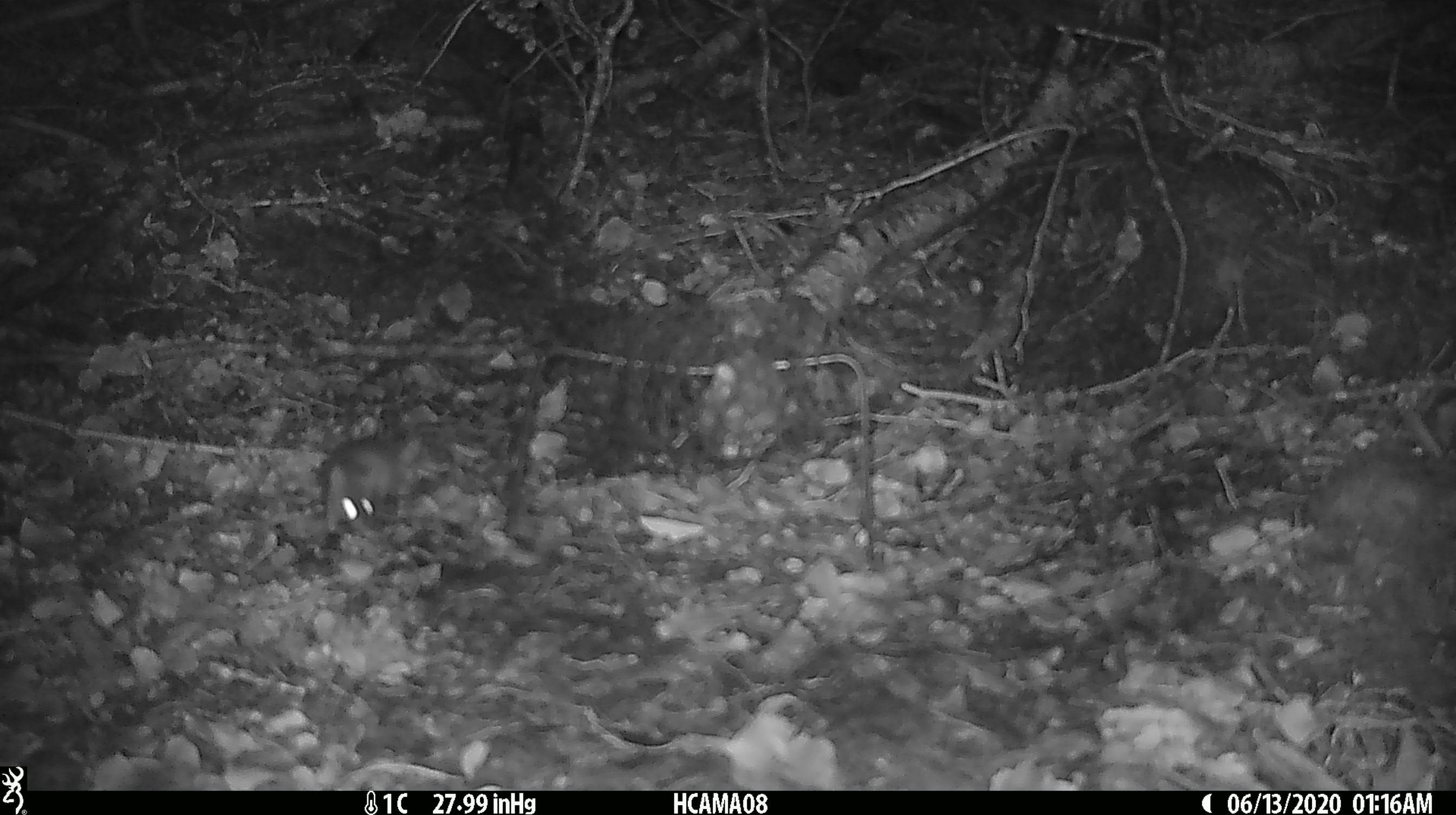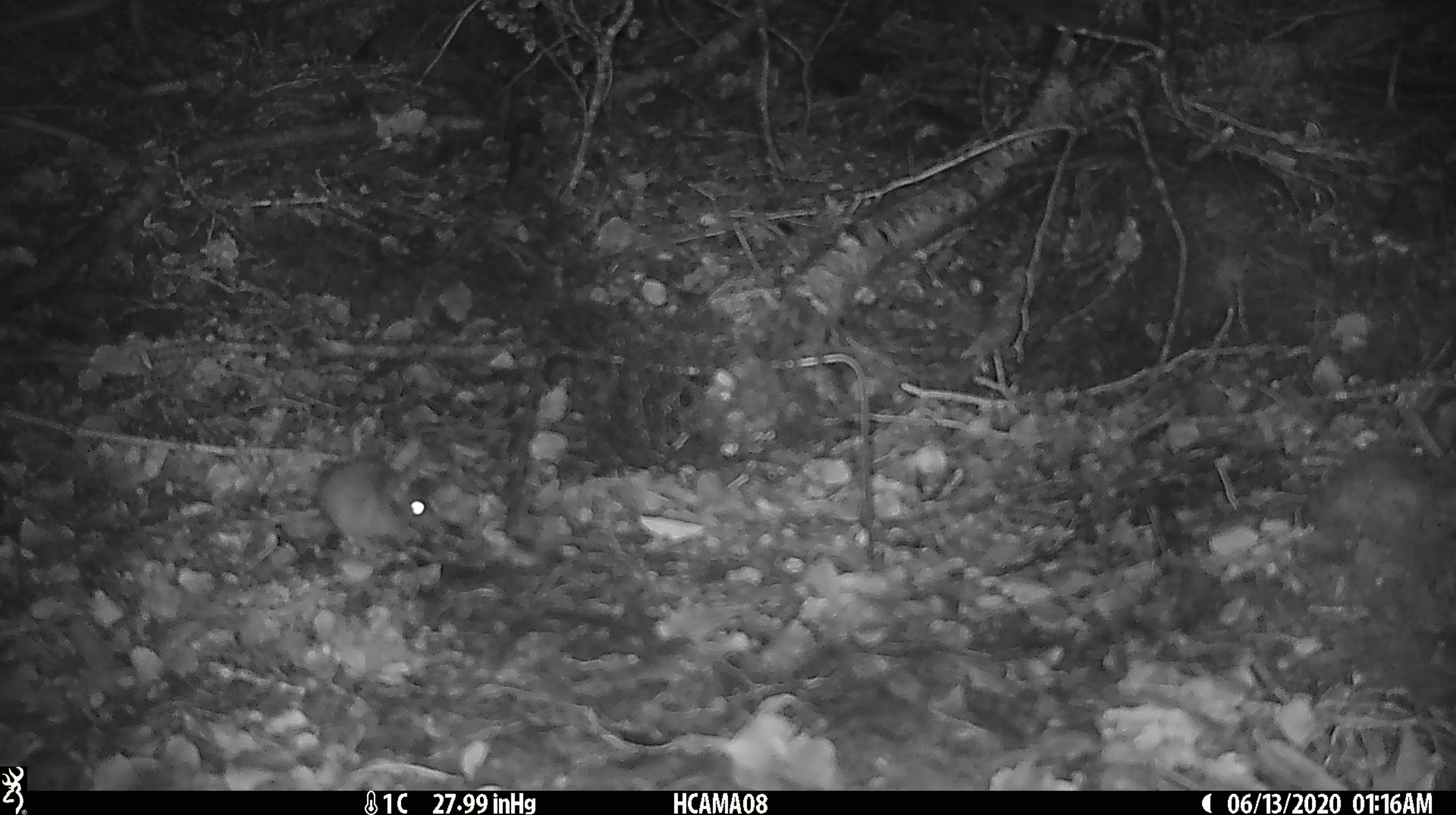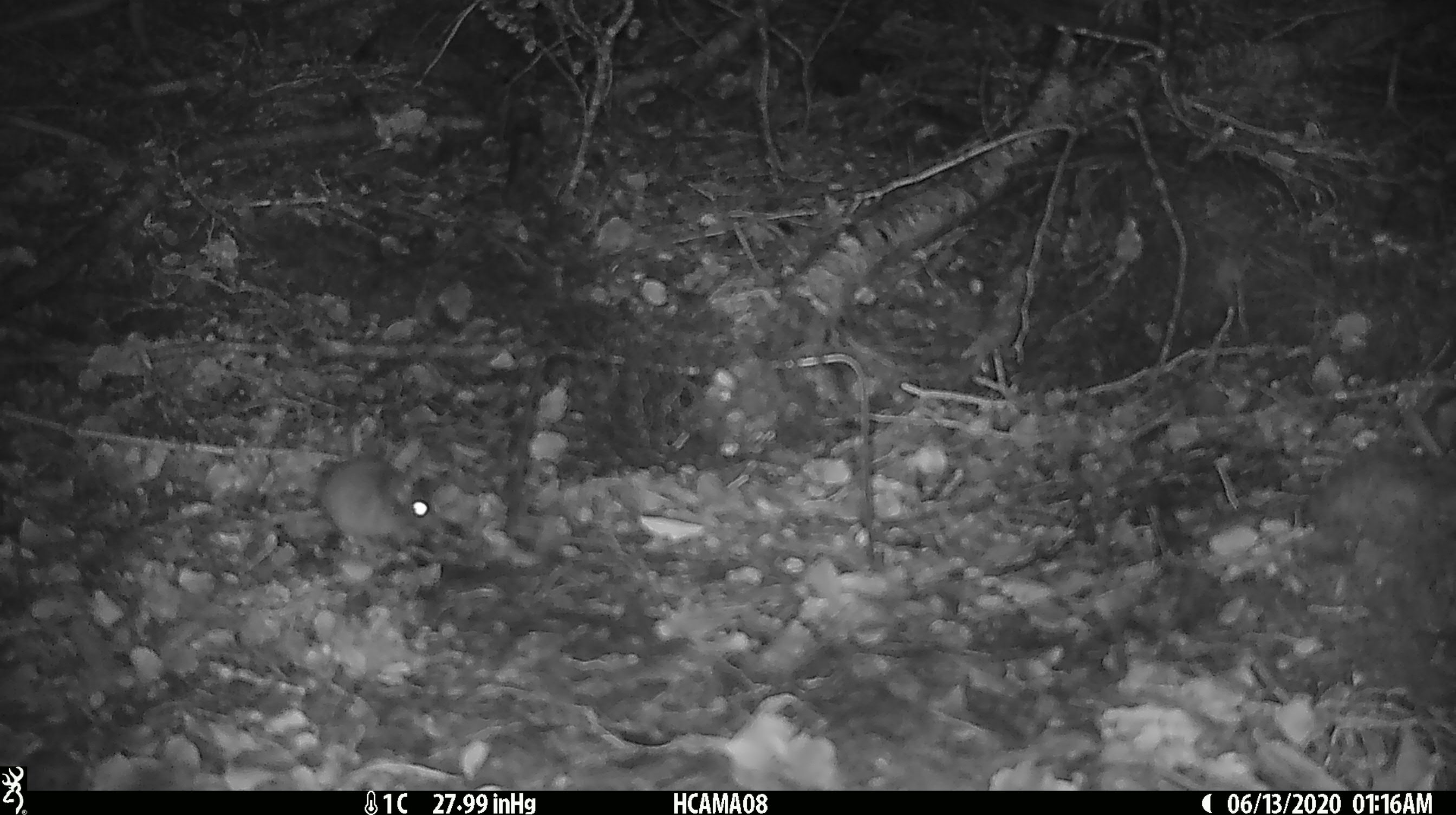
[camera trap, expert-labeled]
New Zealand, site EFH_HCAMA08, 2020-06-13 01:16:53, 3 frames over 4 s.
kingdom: Animalia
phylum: Chordata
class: Mammalia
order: Rodentia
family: Muridae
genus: Mus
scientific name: Mus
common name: mouse